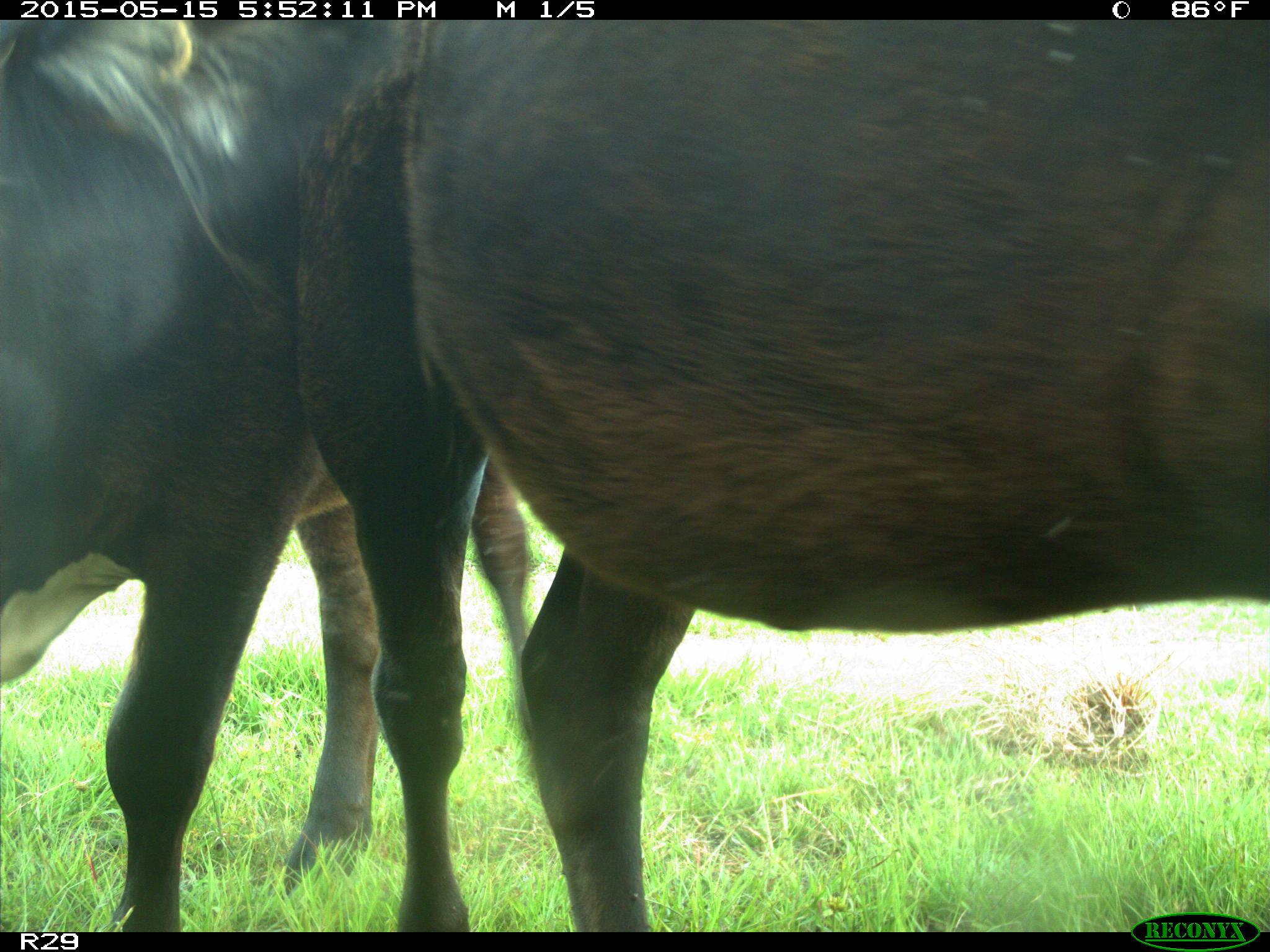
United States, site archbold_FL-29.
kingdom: Animalia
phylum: Chordata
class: Mammalia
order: Artiodactyla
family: Bovidae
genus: Bos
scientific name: Bos taurus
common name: domestic cow